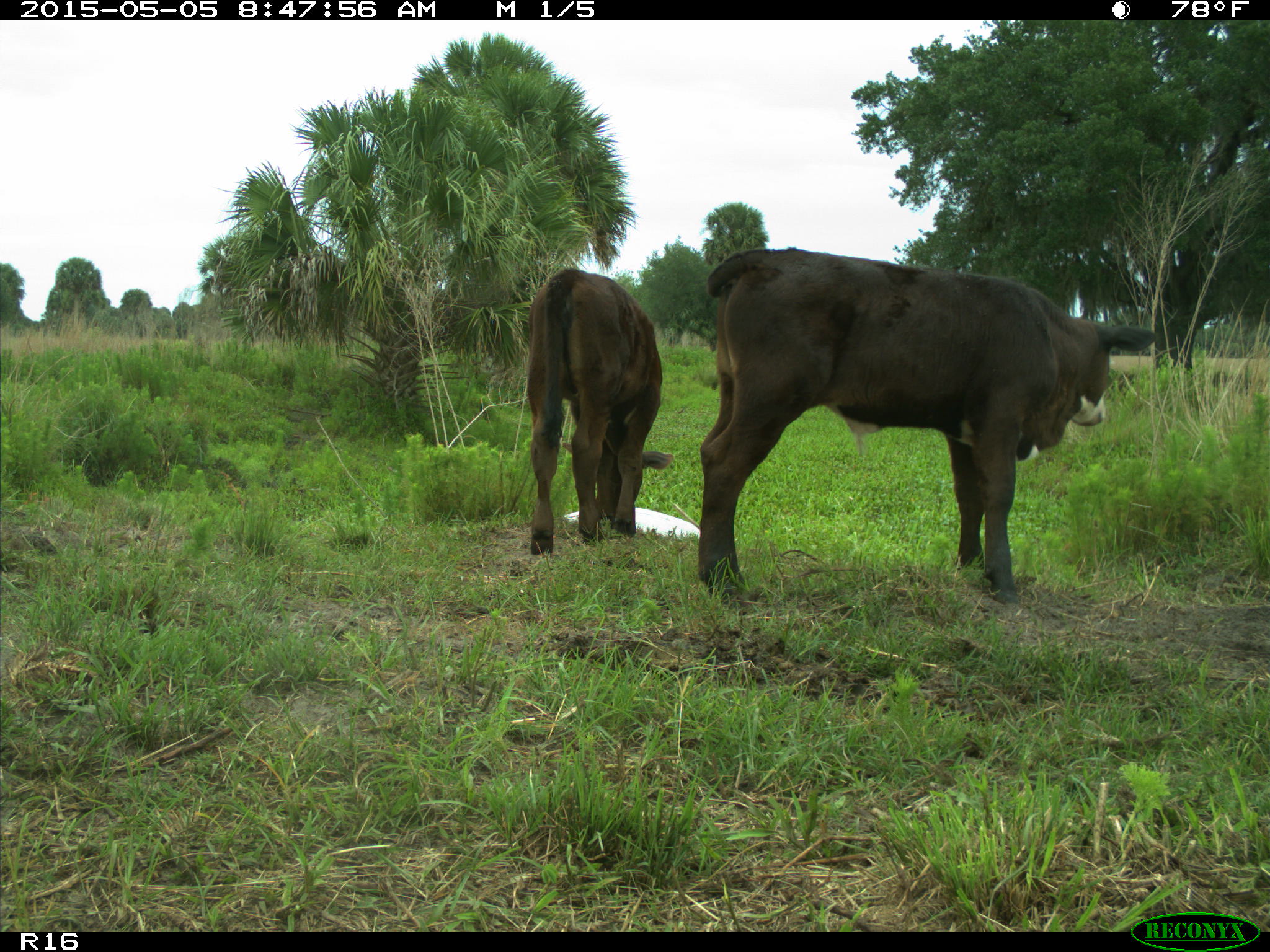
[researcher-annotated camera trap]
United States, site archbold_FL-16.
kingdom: Animalia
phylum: Chordata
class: Mammalia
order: Artiodactyla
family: Bovidae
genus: Bos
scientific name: Bos taurus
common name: domestic cow